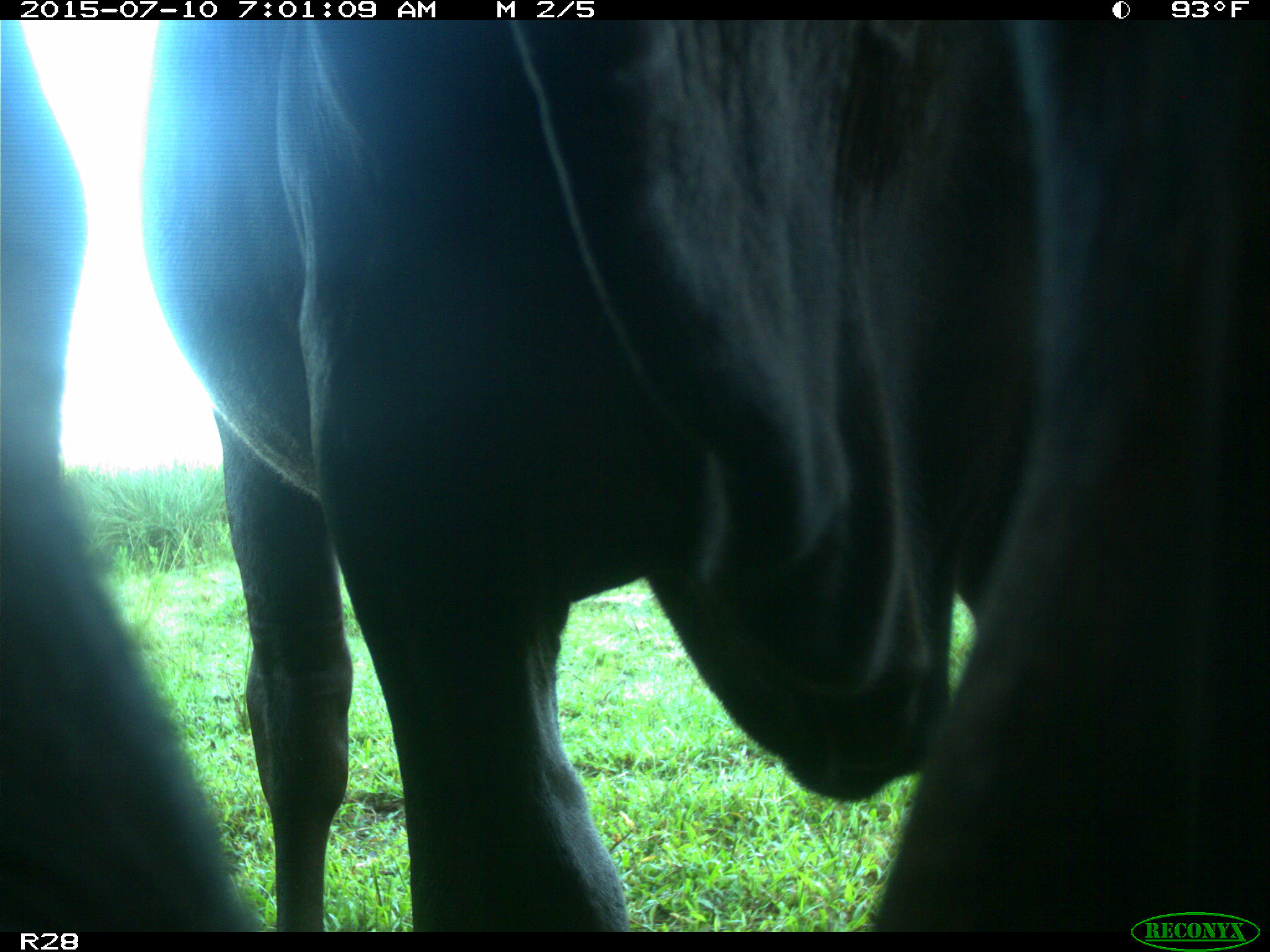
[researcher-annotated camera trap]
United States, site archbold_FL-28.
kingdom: Animalia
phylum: Chordata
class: Mammalia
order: Artiodactyla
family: Bovidae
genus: Bos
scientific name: Bos taurus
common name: domestic cow